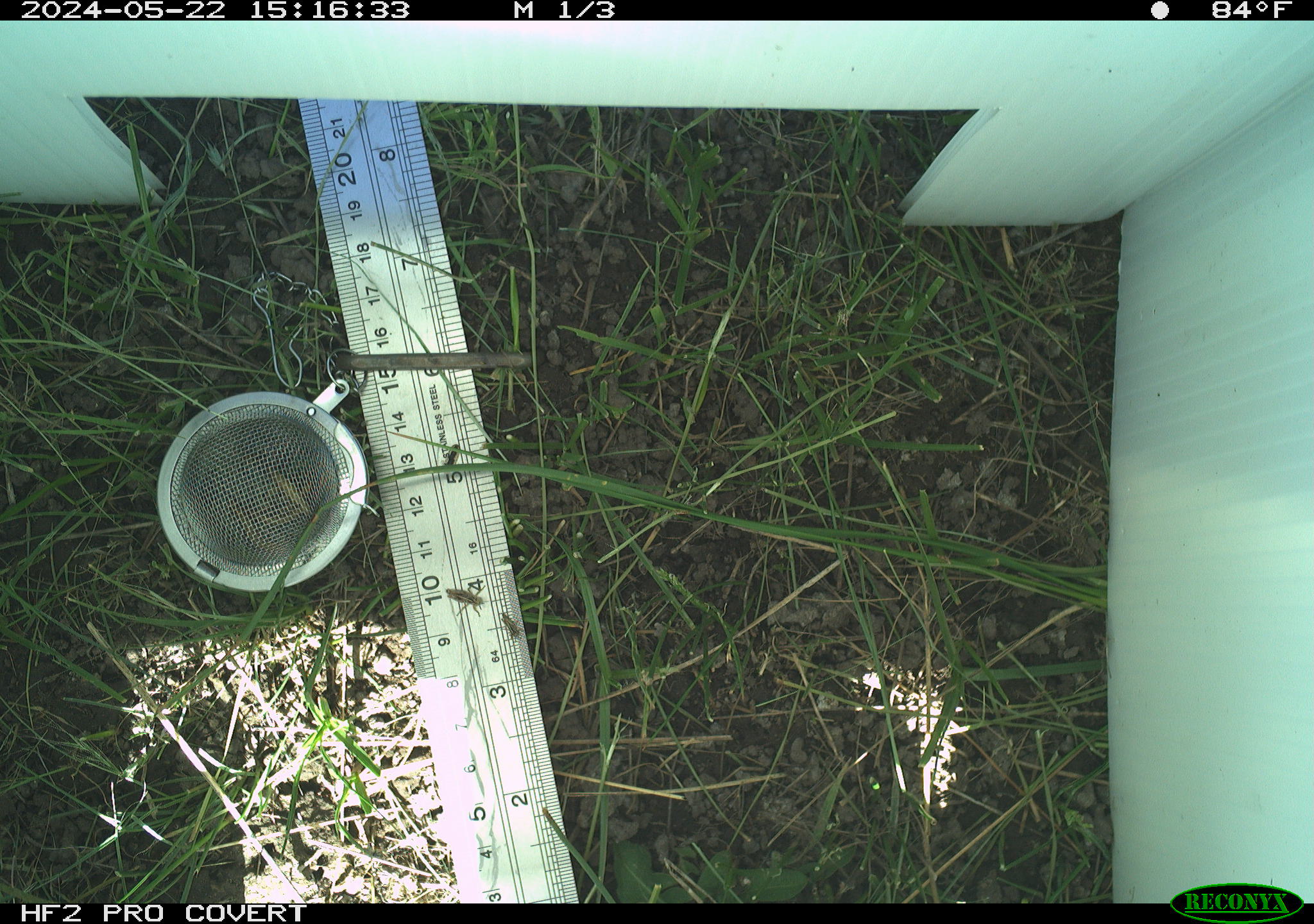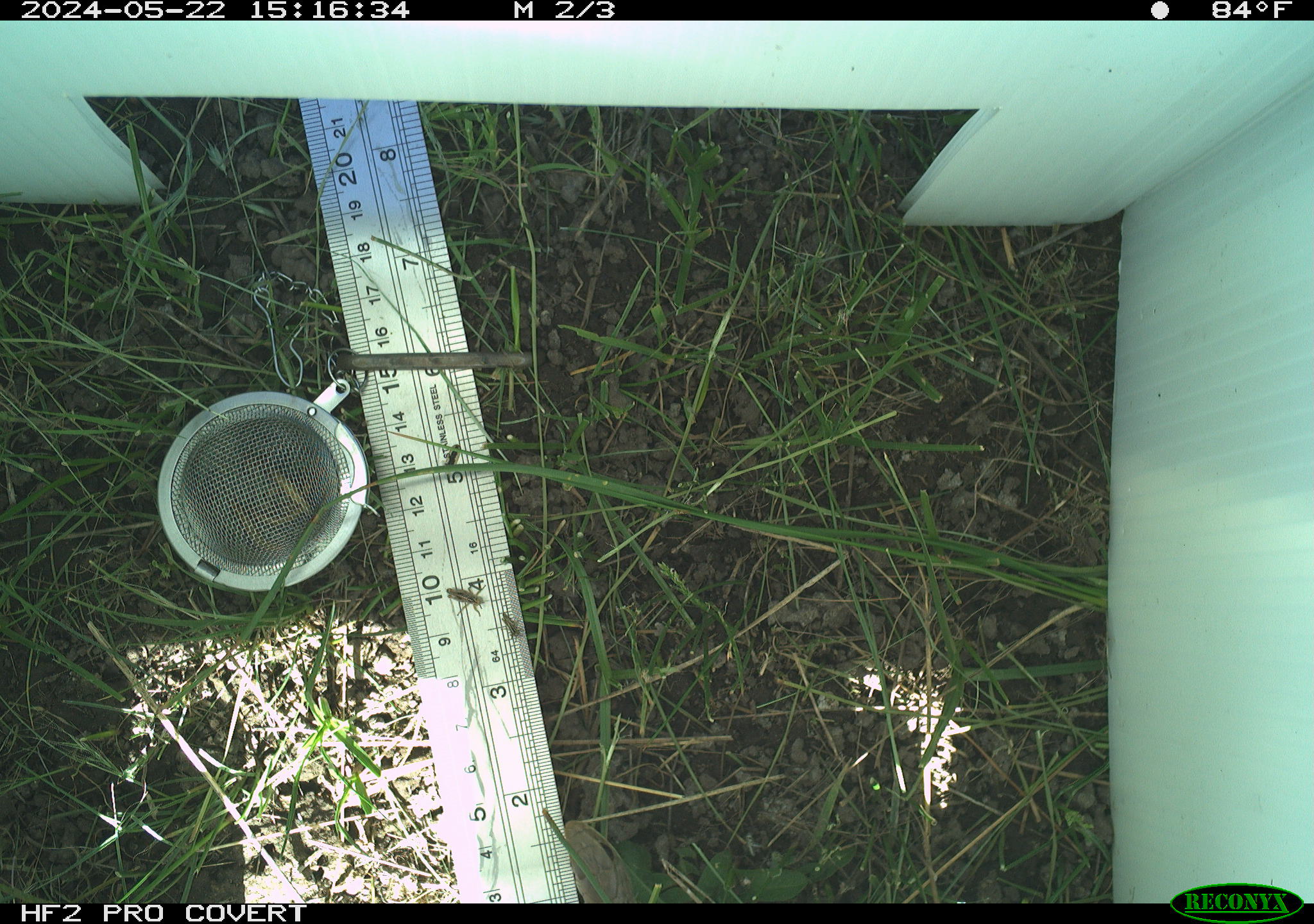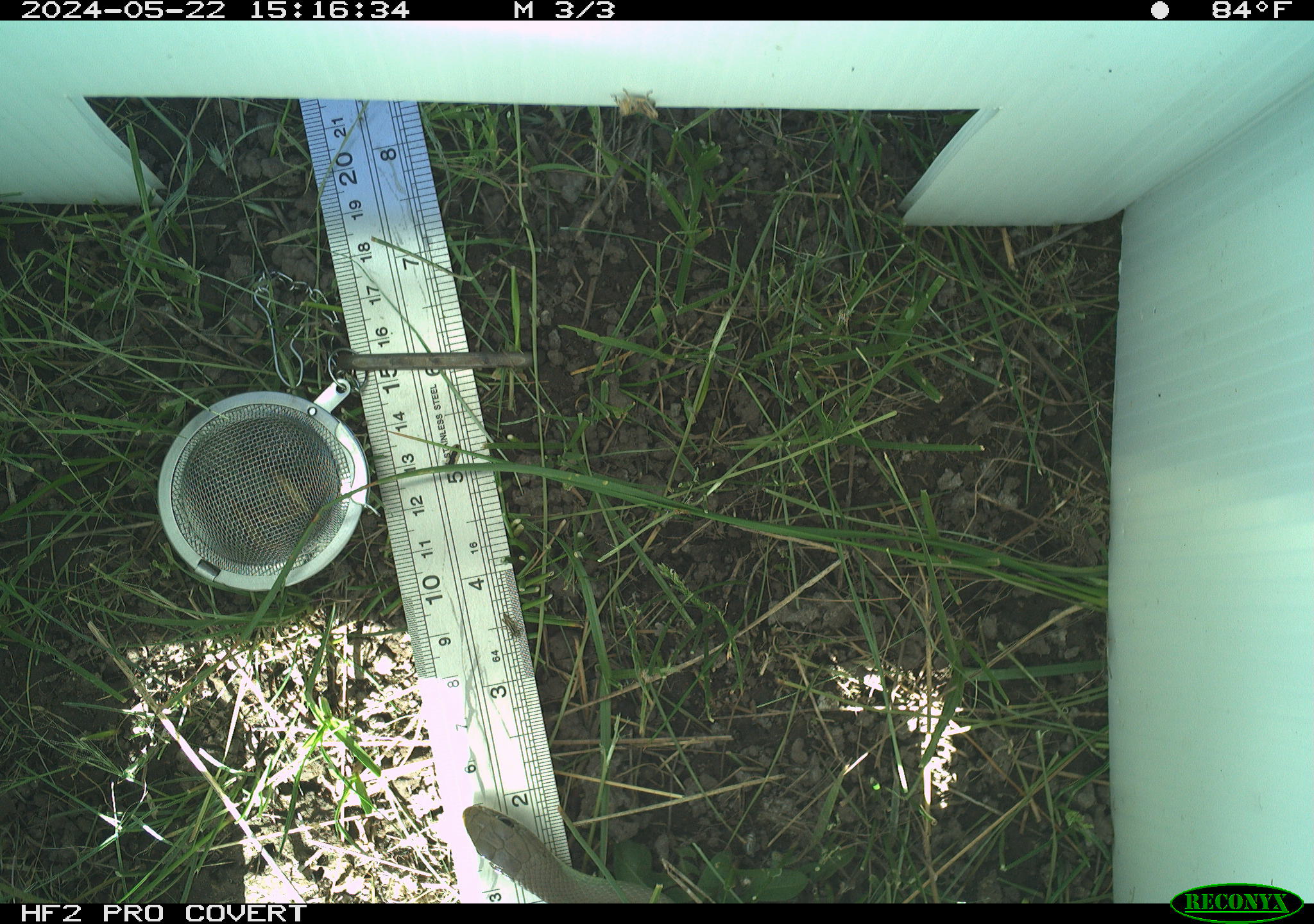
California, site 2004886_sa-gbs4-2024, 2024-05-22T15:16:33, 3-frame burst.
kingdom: Animalia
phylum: Chordata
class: Reptilia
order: Squamata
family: Colubridae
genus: Coluber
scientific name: Coluber constrictor mormon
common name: western yellow-bellied racer